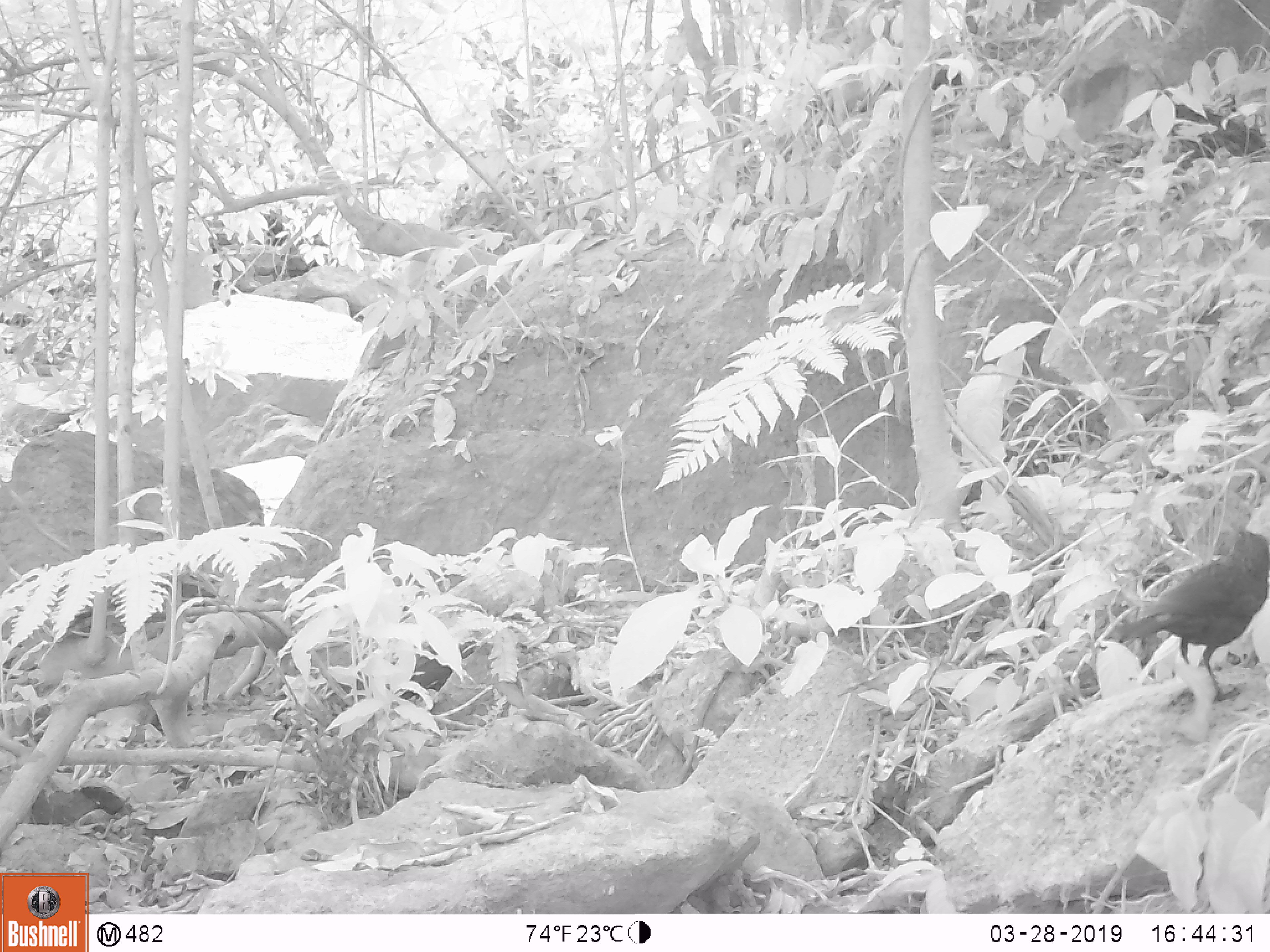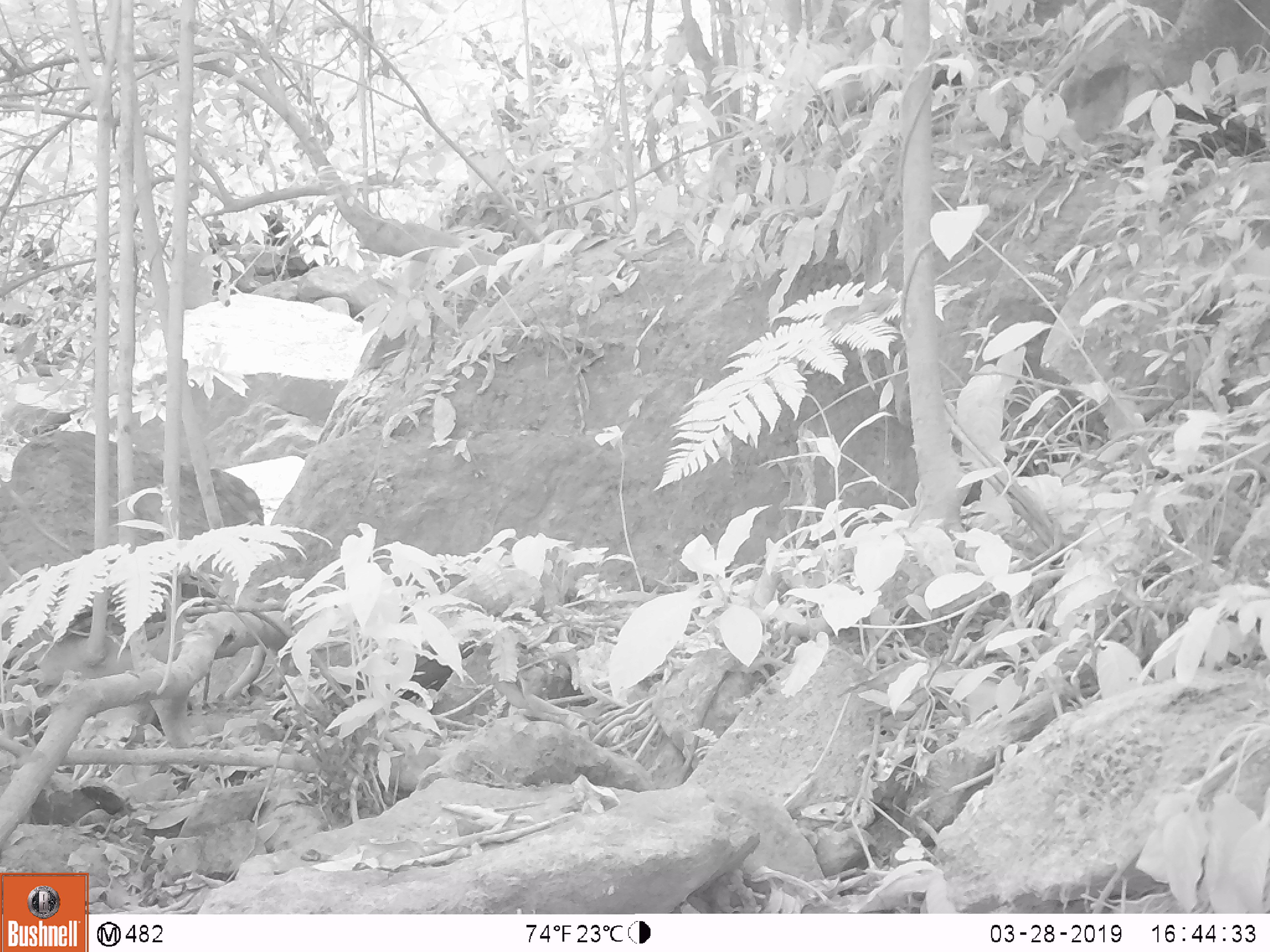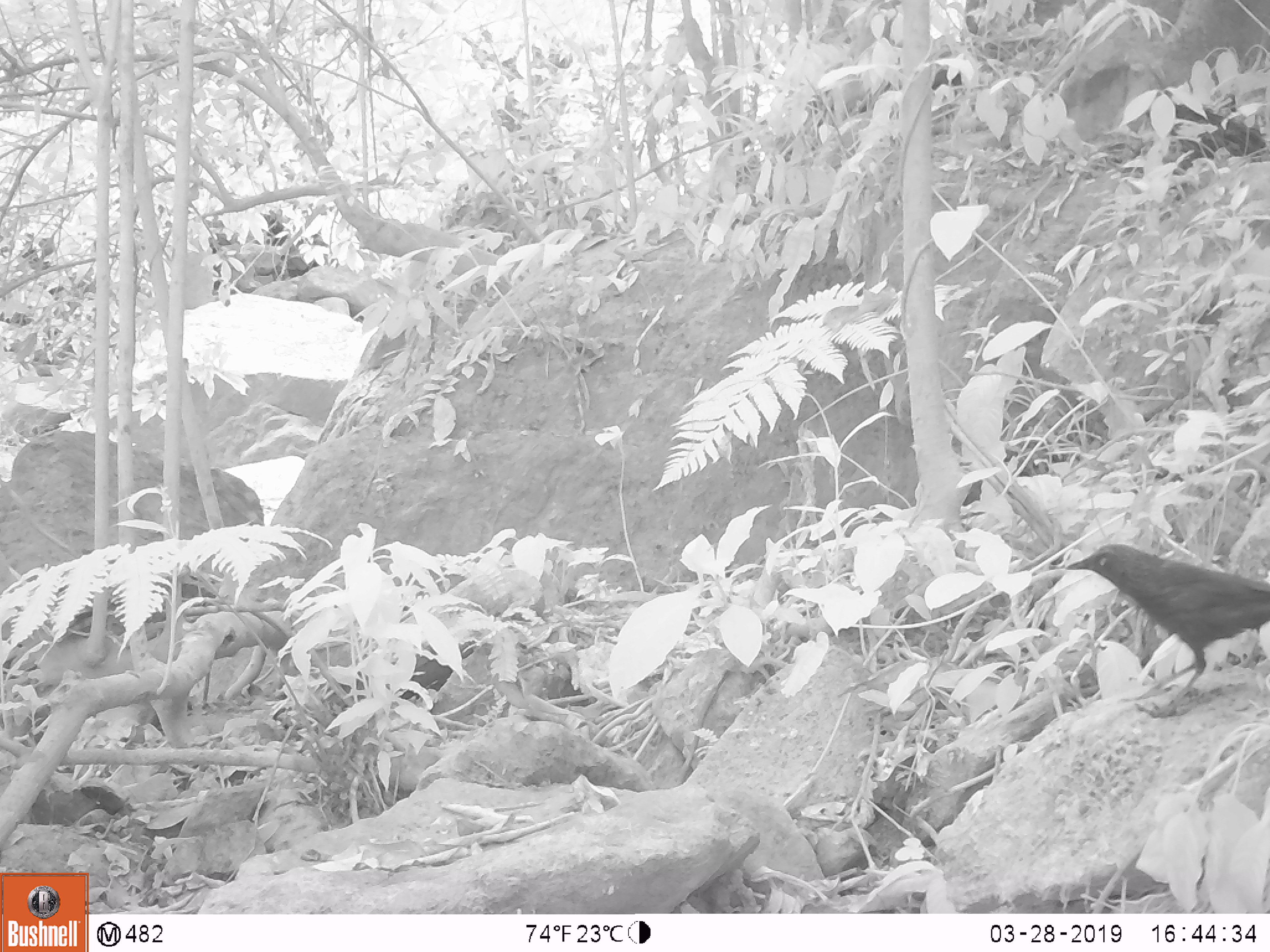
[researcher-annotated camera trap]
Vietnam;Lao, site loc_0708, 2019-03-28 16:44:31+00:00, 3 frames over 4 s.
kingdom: Animalia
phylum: Chordata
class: Aves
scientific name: Aves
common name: bird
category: unidentified bird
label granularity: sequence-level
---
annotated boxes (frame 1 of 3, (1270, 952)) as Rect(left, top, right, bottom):
unidentified bird: Rect(1113, 521, 1270, 706)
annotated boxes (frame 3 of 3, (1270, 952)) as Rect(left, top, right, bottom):
unidentified bird: Rect(1064, 543, 1270, 718)